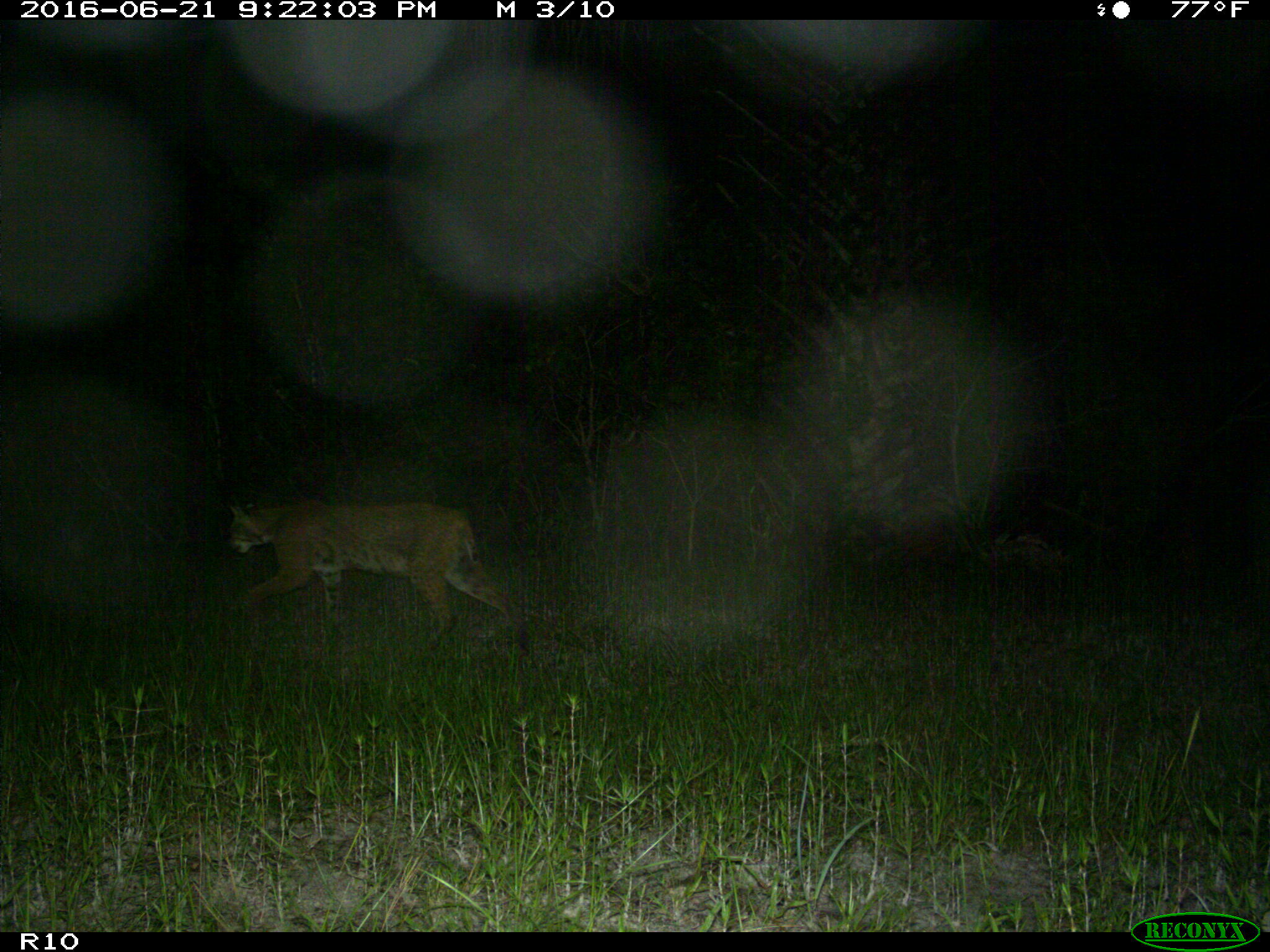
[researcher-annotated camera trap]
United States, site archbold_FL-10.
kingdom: Animalia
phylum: Chordata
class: Mammalia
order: Carnivora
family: Felidae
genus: Lynx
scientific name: Lynx rufus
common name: bobcat